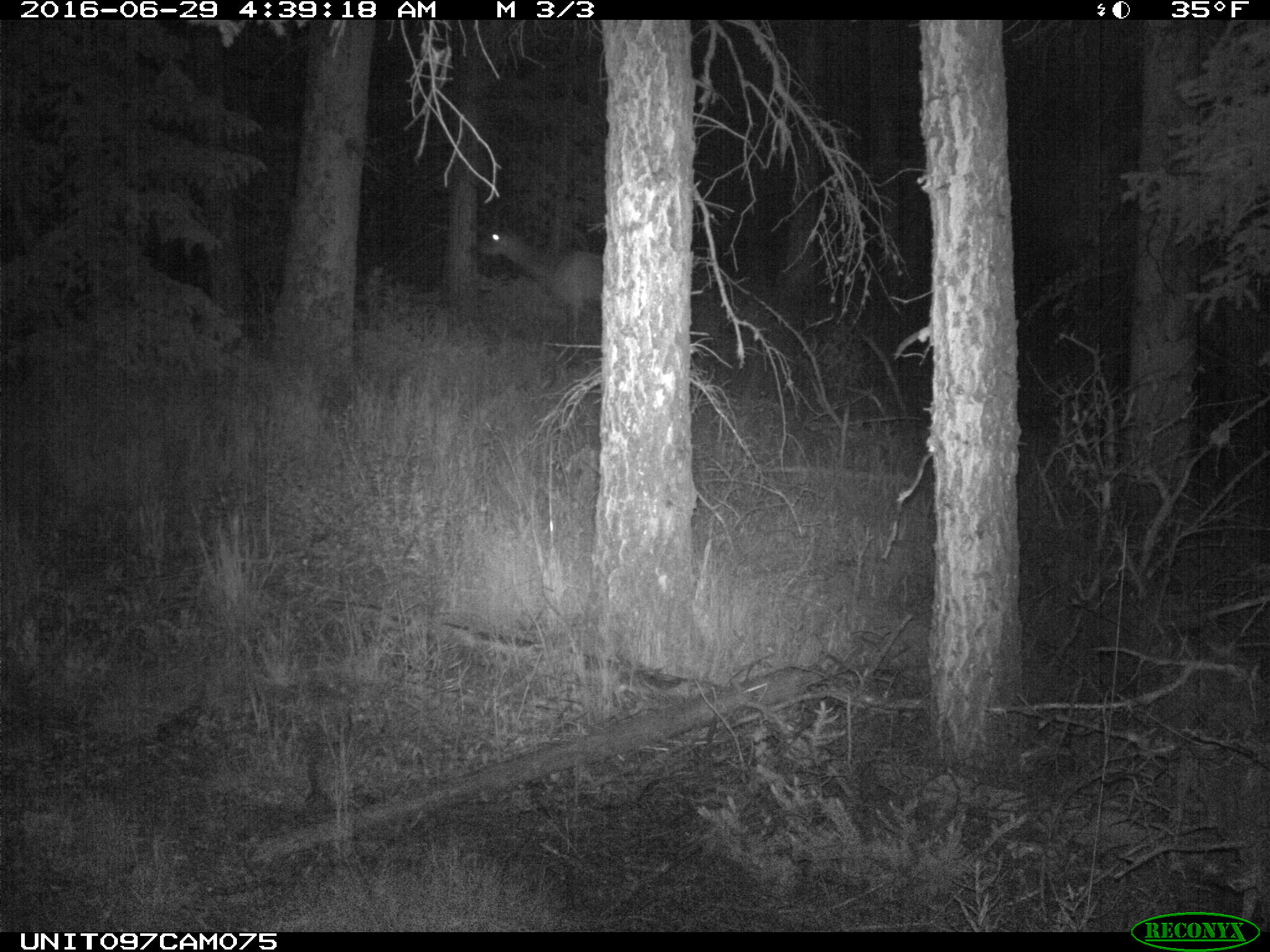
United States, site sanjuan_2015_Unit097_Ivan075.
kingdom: Animalia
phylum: Chordata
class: Mammalia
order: Artiodactyla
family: Cervidae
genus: Cervus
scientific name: Cervus elaphus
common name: red deer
Cervus elaphus (red deer).